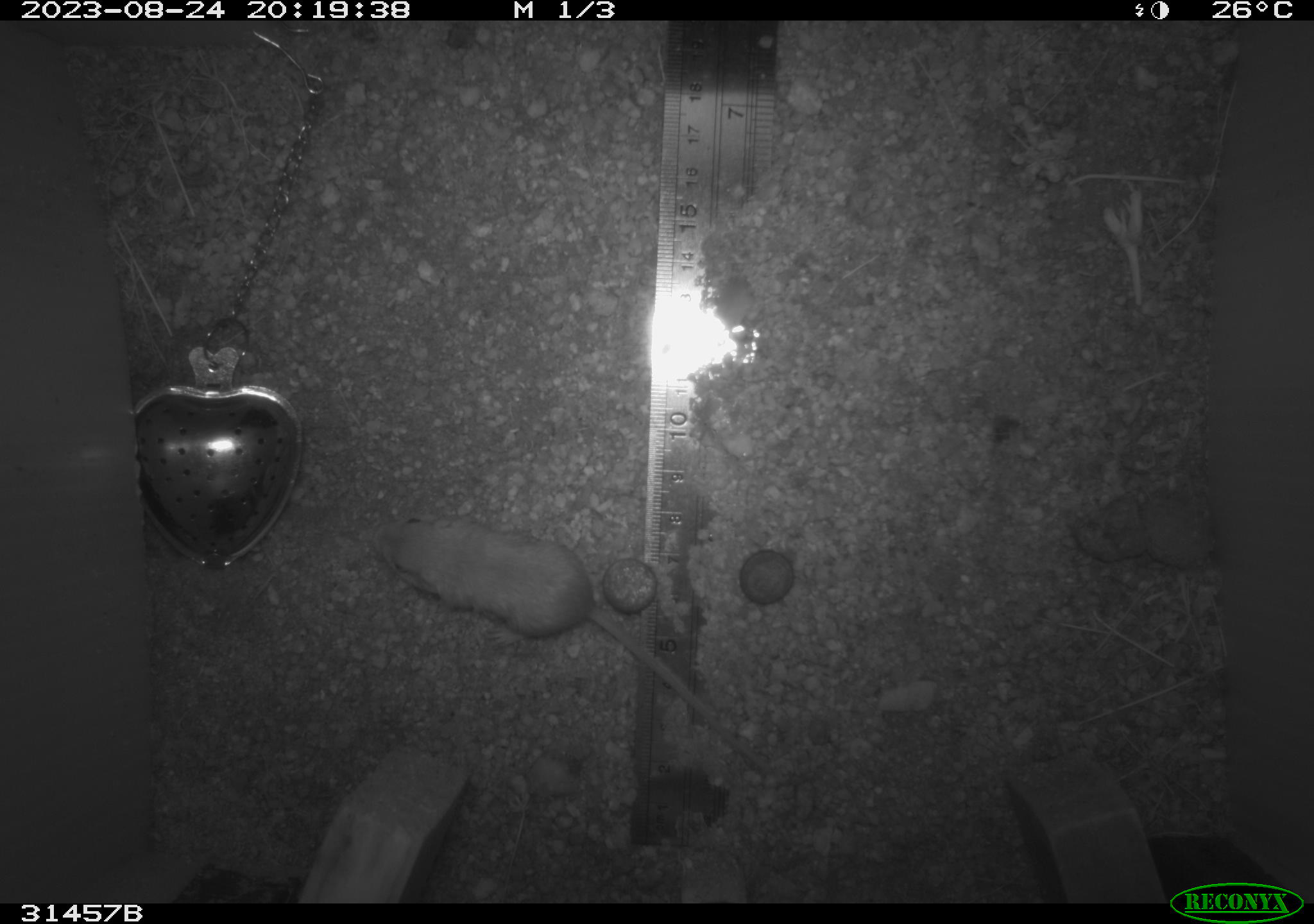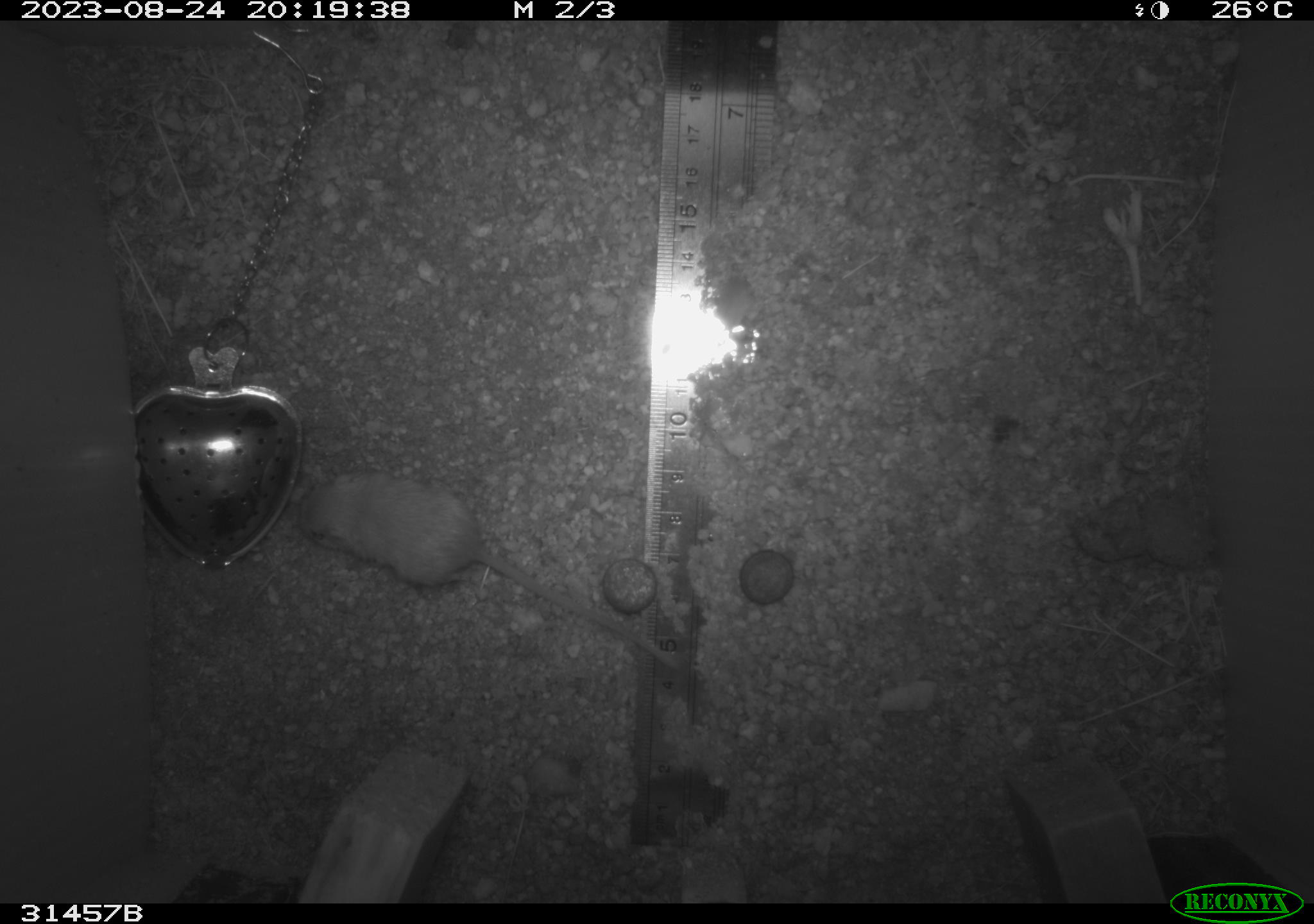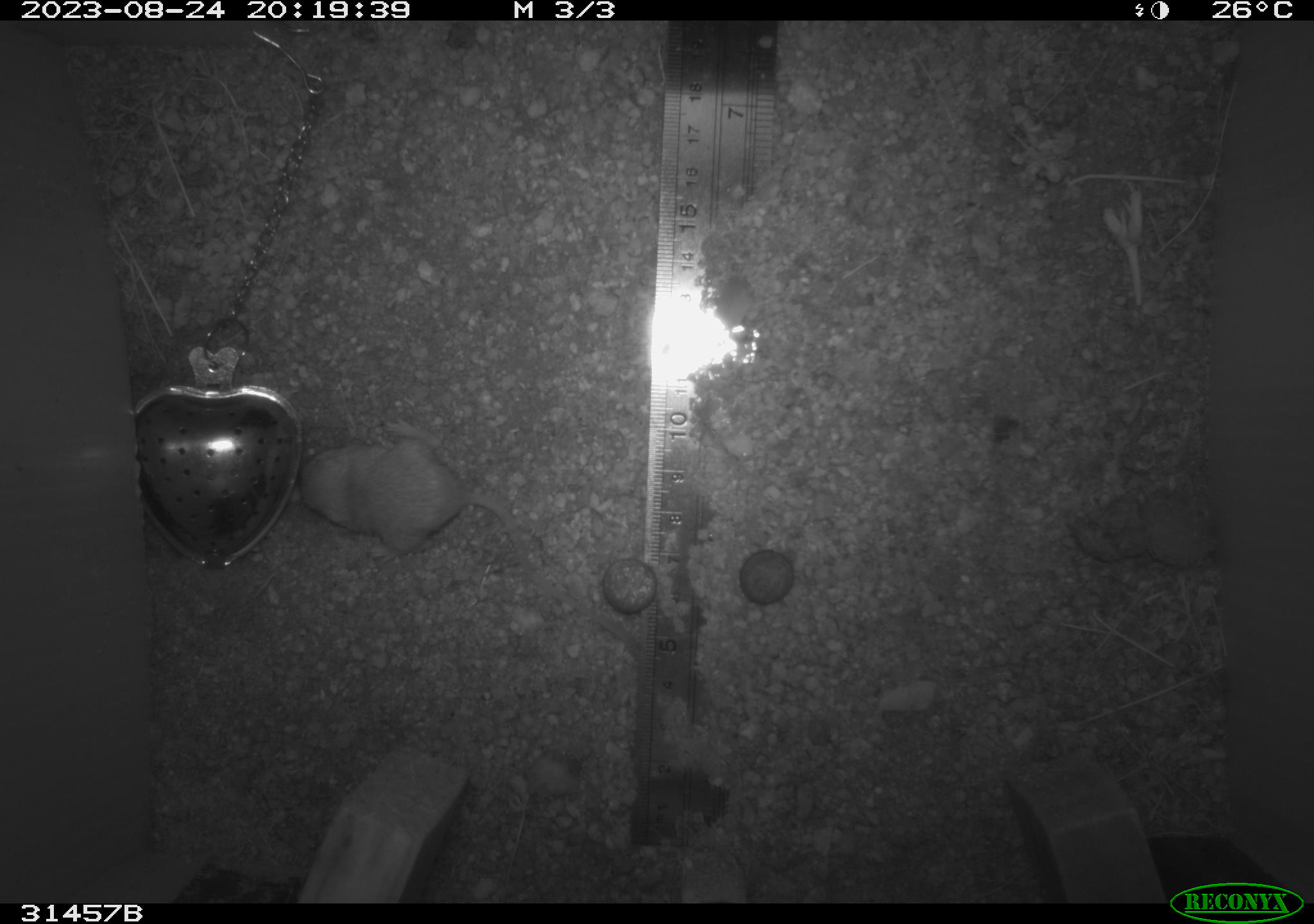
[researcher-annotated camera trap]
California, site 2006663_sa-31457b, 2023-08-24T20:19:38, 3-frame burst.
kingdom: Animalia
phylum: Chordata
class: Mammalia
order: Rodentia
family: Heteromyidae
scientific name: Heteromyidae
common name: kangaroo rats and pocket mice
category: heteromyidae family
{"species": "heteromyidae family (kangaroo rats and pocket mice) (Heteromyidae)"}